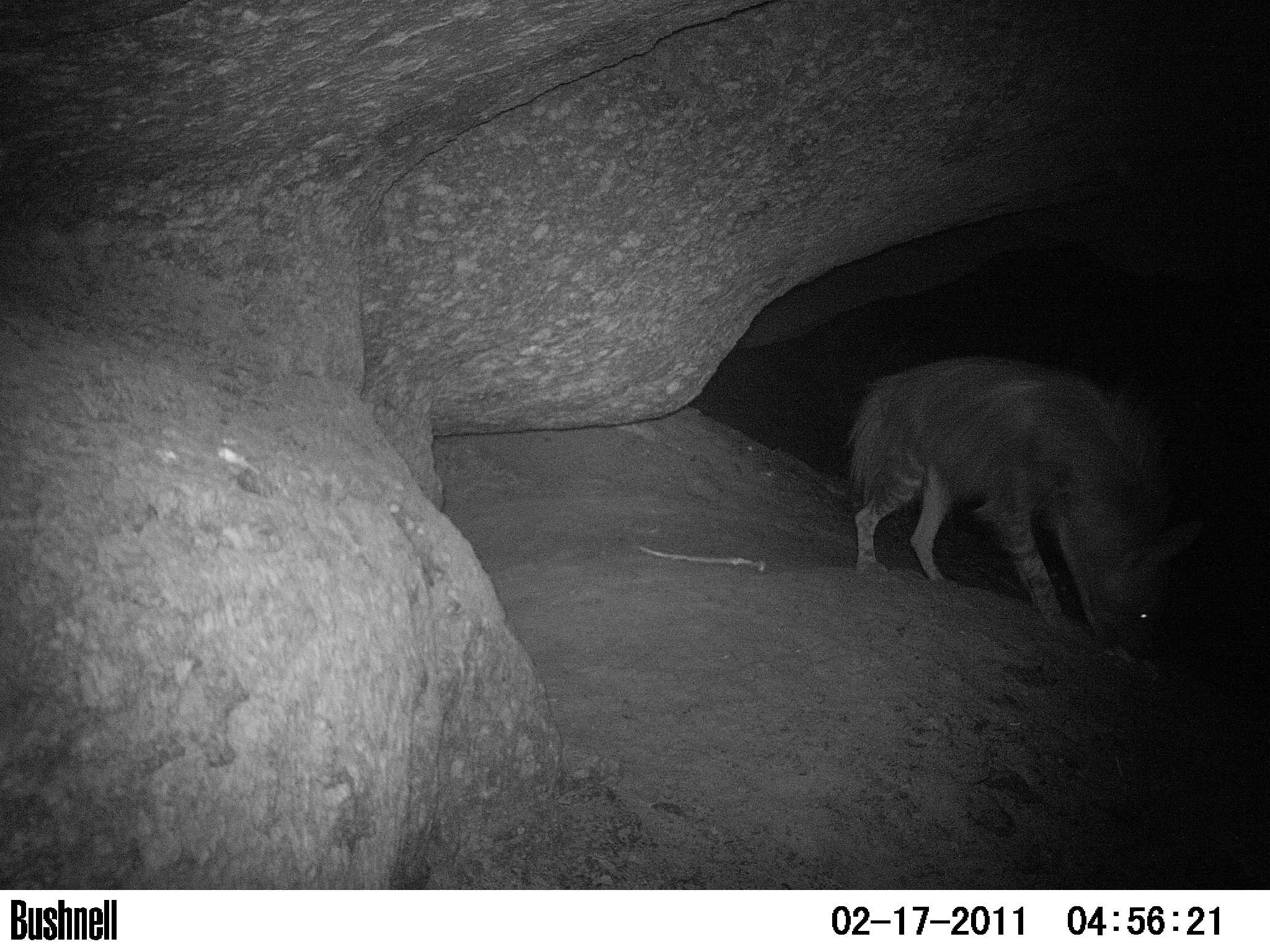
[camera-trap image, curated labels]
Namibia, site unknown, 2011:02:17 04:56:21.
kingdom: Animalia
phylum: Chordata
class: Mammalia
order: Carnivora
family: Hyaenidae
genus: Parahyaena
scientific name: Parahyaena brunnea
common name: brown hyena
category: hyaena brunnea